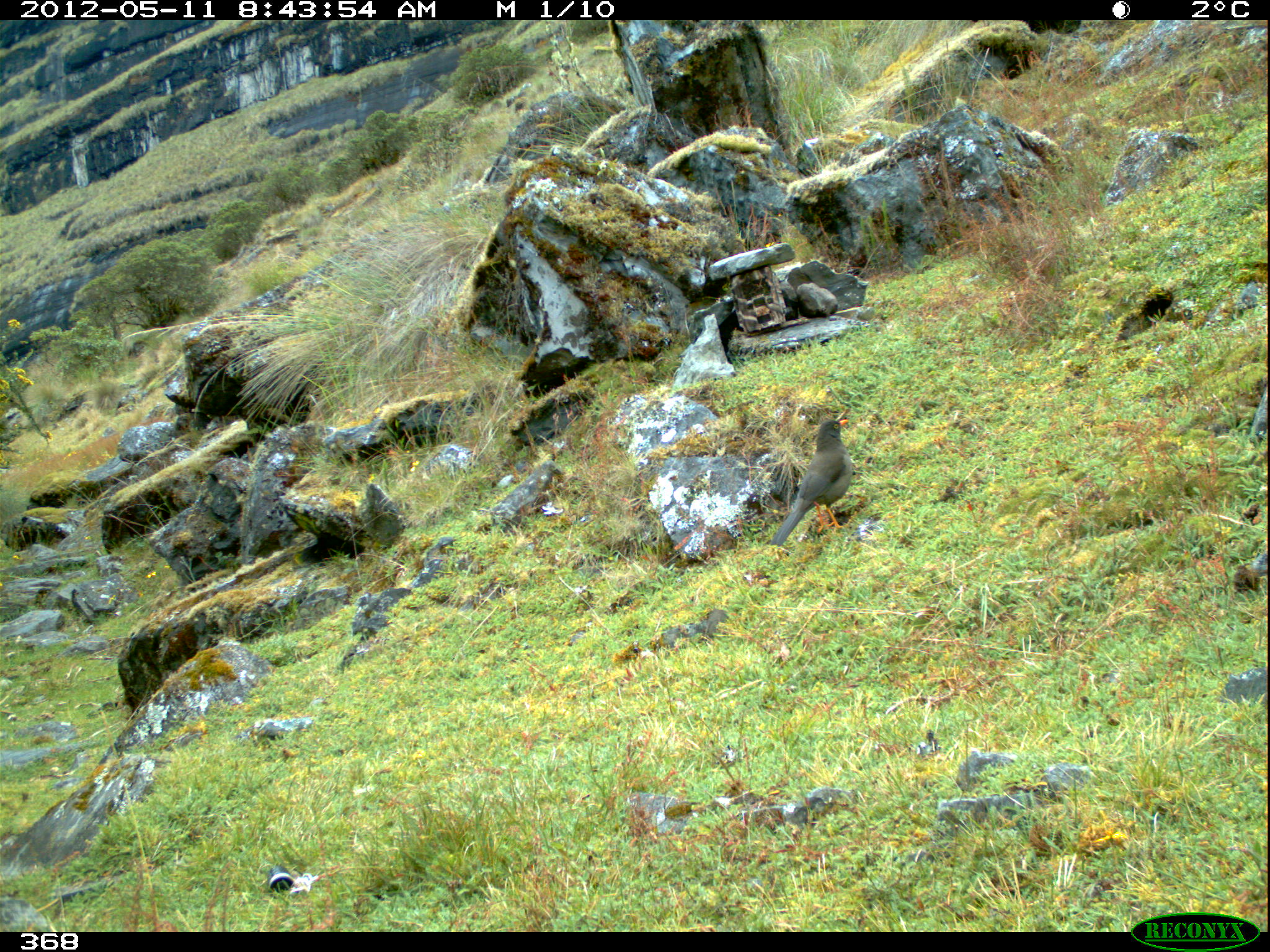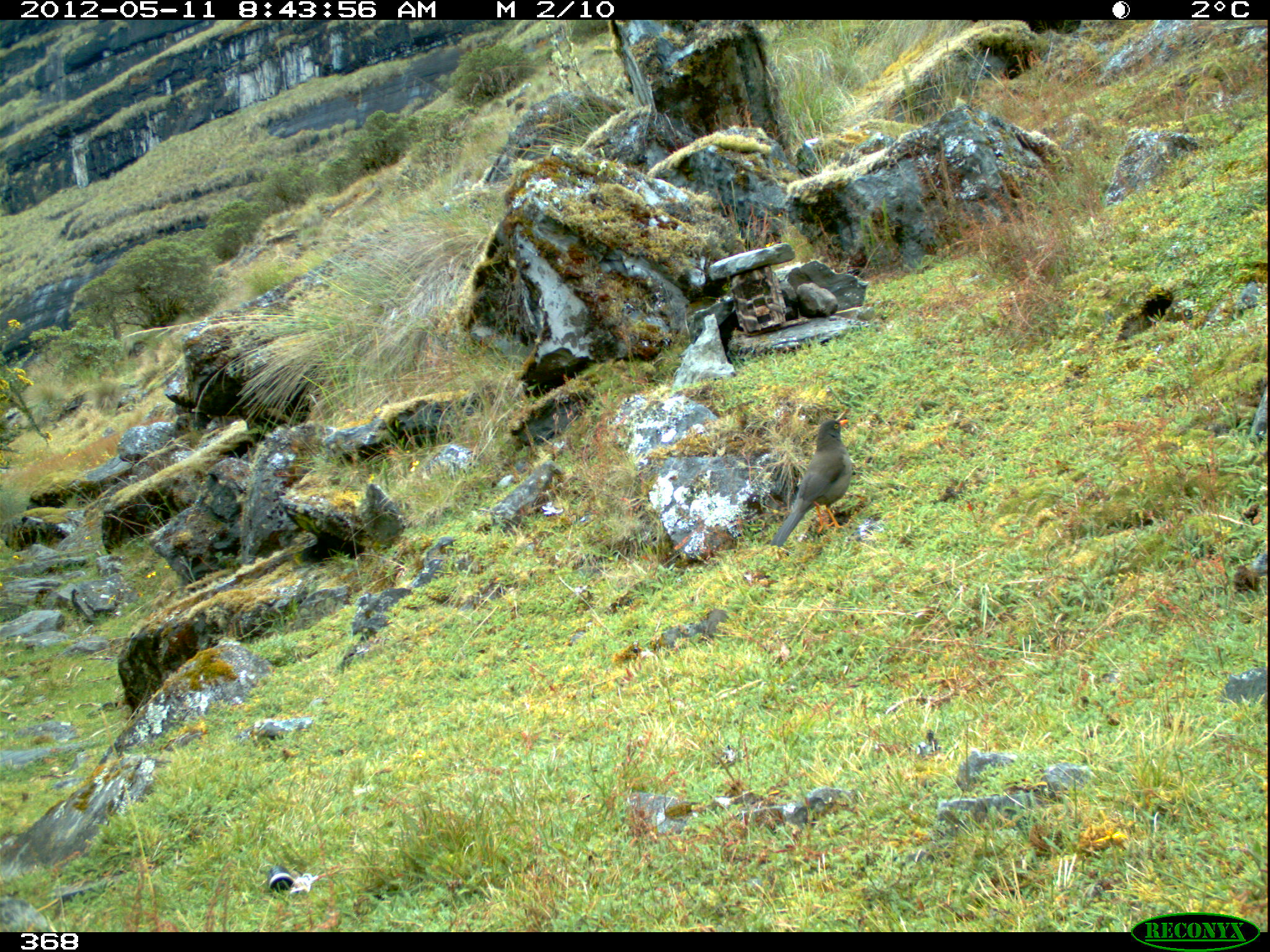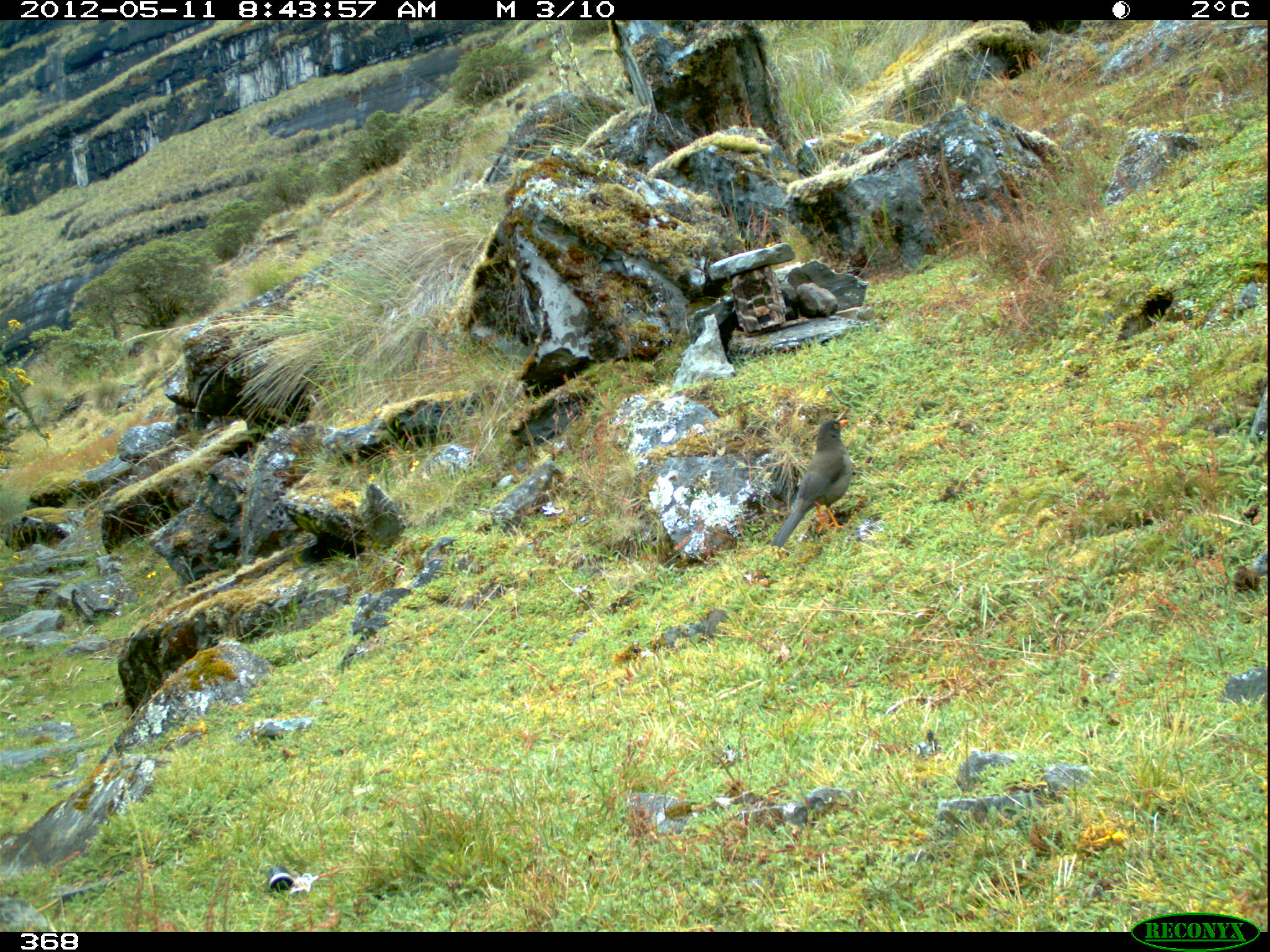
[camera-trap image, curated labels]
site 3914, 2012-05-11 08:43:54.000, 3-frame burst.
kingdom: Animalia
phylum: Chordata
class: Aves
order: Passeriformes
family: Turdidae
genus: Turdus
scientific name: Turdus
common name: true thrushes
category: turdus sp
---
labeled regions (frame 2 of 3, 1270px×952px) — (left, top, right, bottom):
turdus sp: (770, 419, 852, 547)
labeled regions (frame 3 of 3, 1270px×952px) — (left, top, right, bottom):
turdus sp: (770, 419, 852, 547)